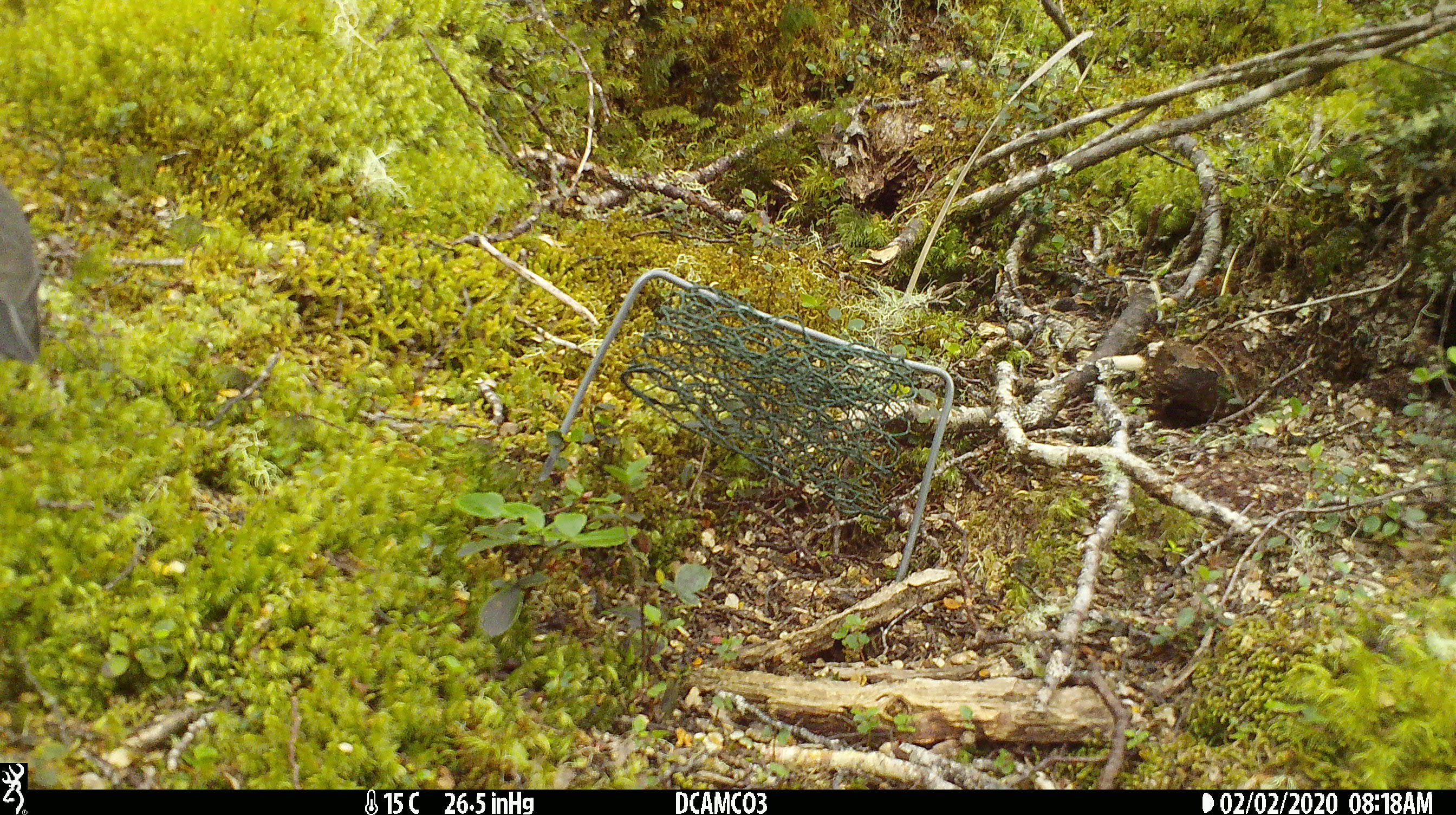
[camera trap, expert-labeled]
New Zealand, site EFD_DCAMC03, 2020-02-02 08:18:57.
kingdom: Animalia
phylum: Chordata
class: Aves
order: Passeriformes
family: Petroicidae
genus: Petroica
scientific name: Petroica australis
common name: new zealand robin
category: robin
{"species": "robin (new zealand robin) (Petroica australis)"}